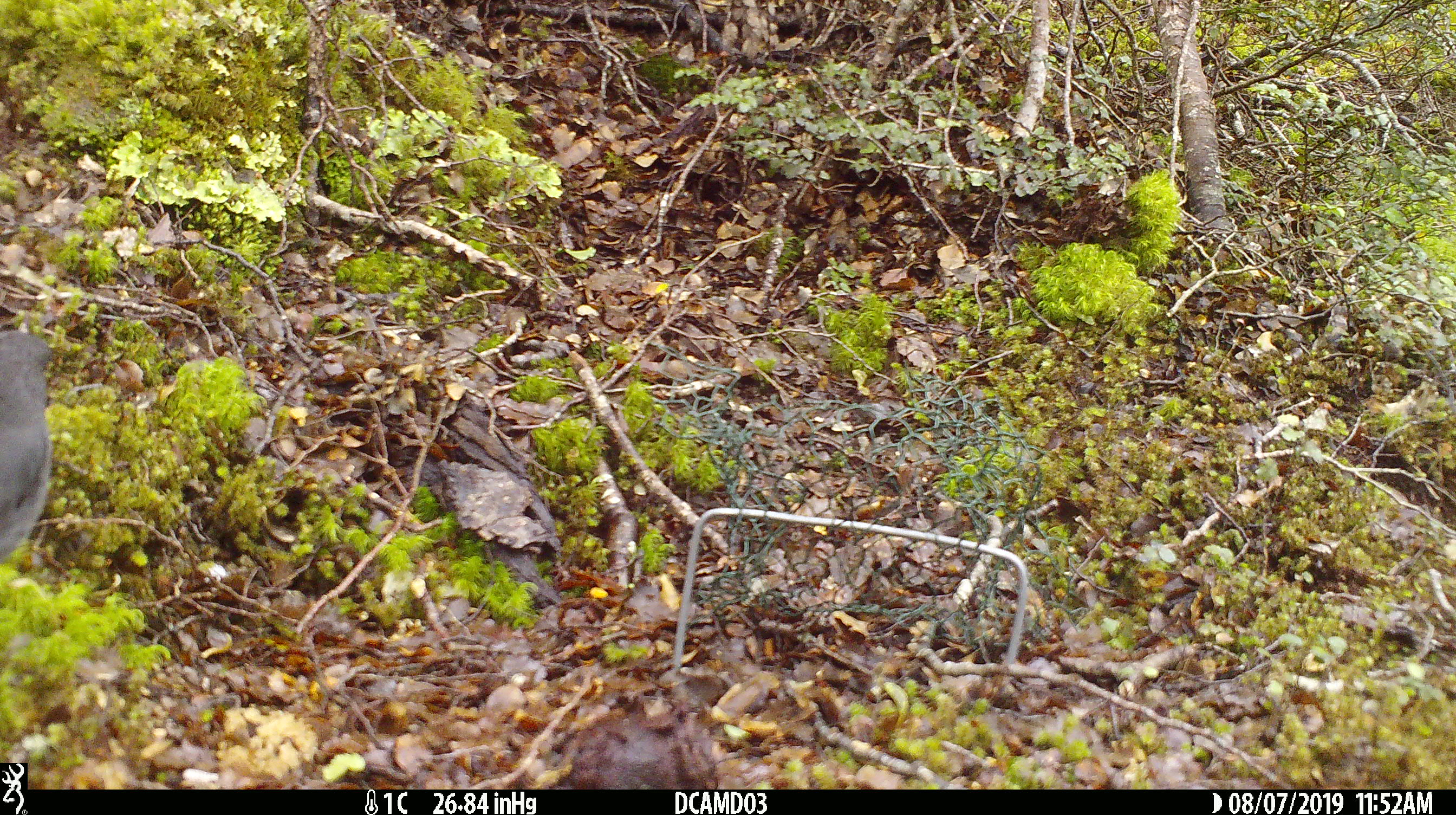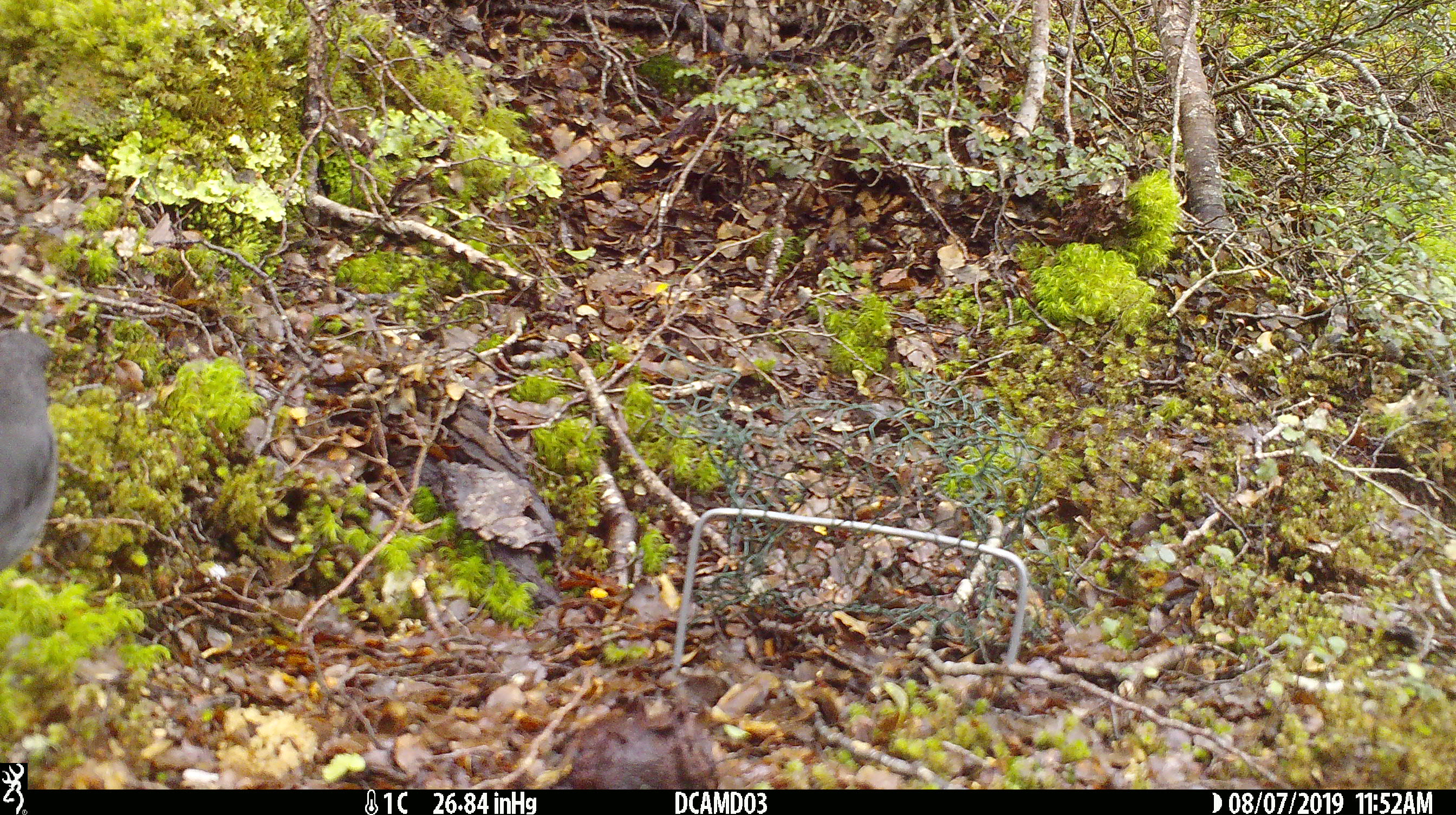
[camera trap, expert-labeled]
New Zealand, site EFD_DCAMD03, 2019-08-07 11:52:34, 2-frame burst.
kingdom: Animalia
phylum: Chordata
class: Aves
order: Passeriformes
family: Petroicidae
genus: Petroica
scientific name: Petroica australis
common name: new zealand robin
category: robin